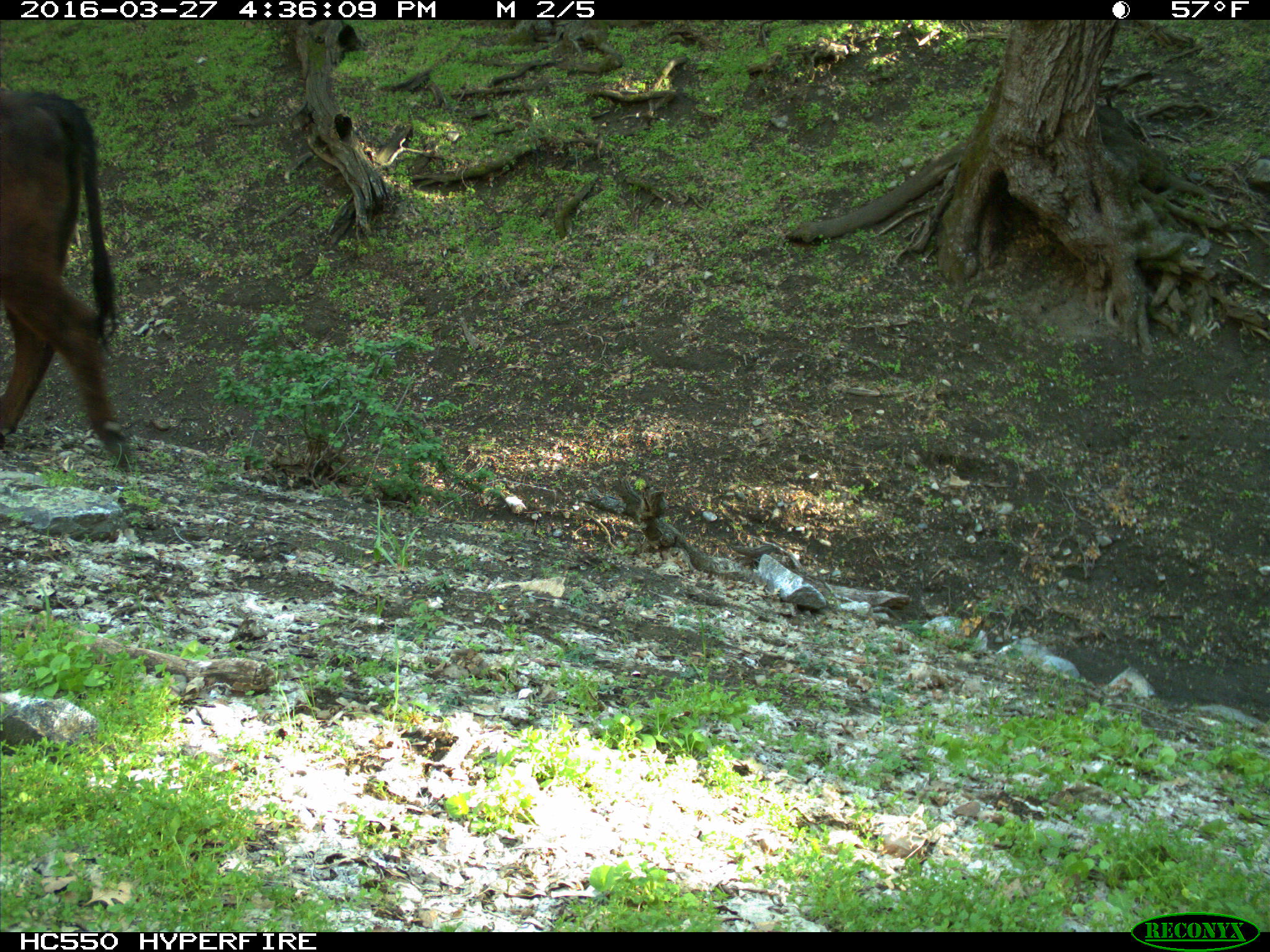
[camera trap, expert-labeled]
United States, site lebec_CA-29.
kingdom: Animalia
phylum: Chordata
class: Mammalia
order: Artiodactyla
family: Bovidae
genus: Bos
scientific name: Bos taurus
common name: domestic cow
Bos taurus (domestic cow).